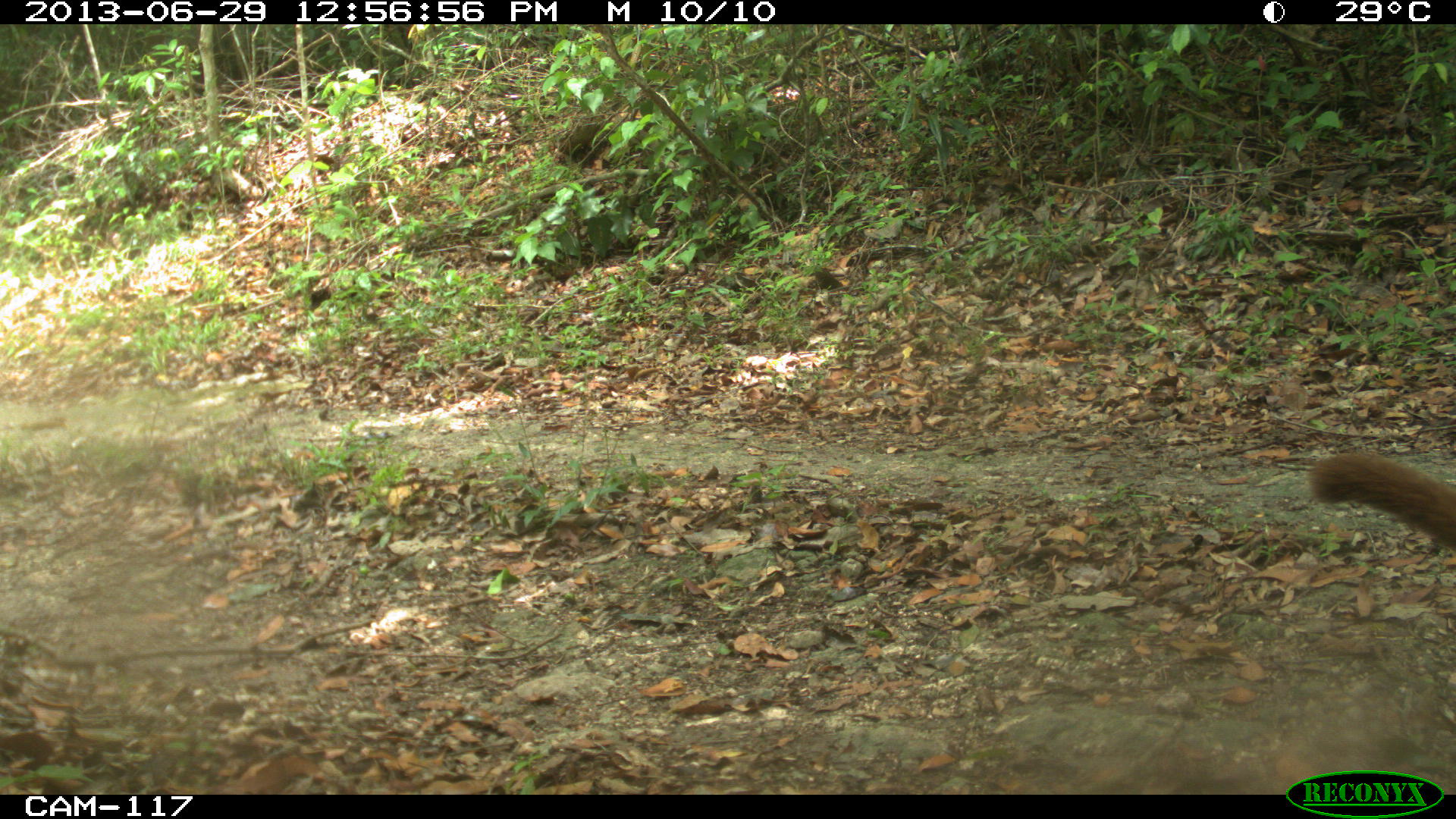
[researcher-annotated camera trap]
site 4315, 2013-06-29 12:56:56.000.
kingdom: Animalia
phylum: Chordata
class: Mammalia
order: Carnivora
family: Procyonidae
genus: Nasua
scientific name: Nasua narica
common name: white-nosed coati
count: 4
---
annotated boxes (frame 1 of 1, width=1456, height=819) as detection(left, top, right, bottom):
nasua narica: detection(1307, 449, 1456, 548)